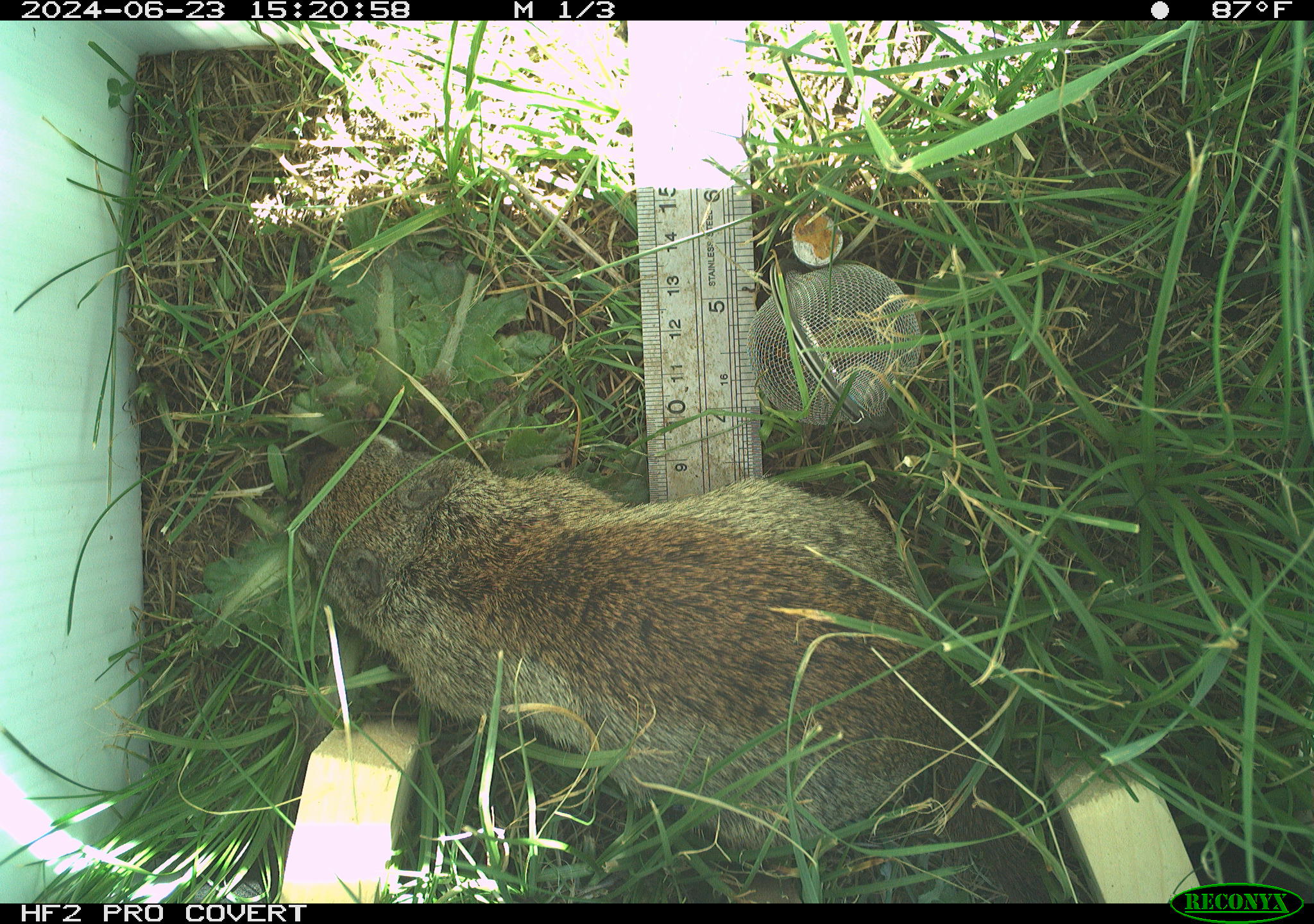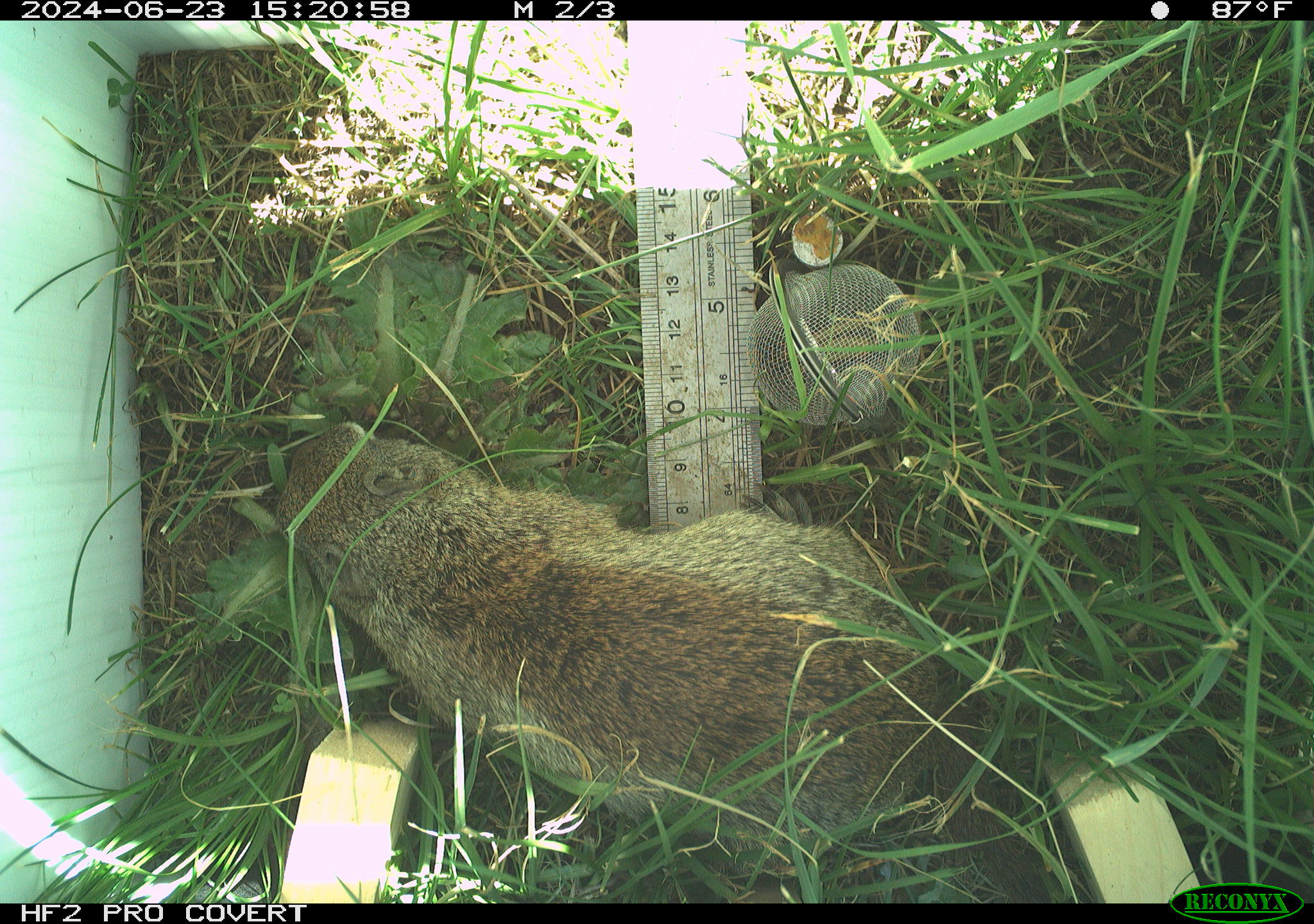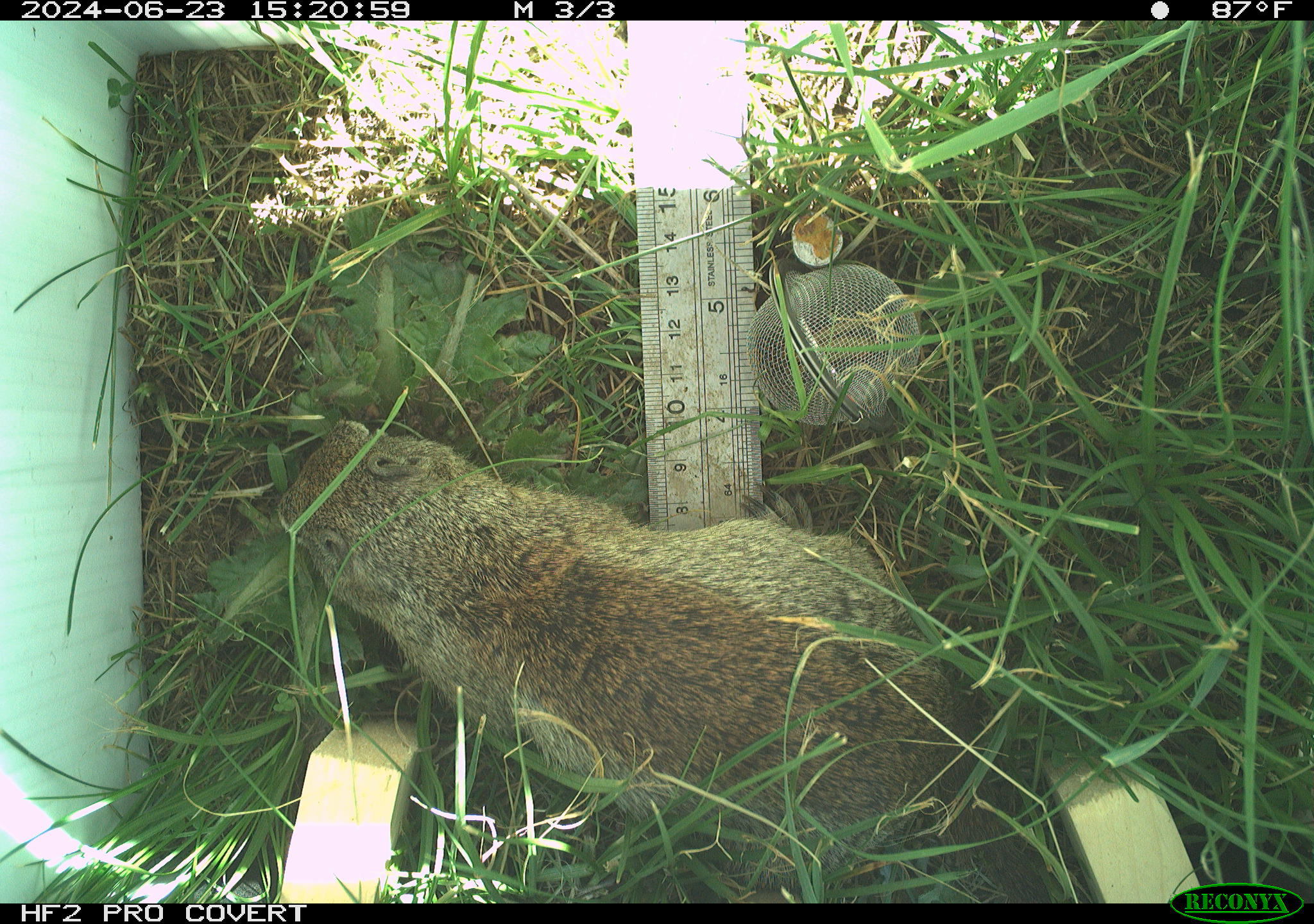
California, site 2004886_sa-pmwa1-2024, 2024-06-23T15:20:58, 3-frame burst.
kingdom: Animalia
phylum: Chordata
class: Mammalia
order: Rodentia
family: Sciuridae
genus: Urocitellus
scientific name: Urocitellus beldingi beldingi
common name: belding's ground squirrel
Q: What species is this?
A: Belding's ground squirrel (Urocitellus beldingi beldingi).